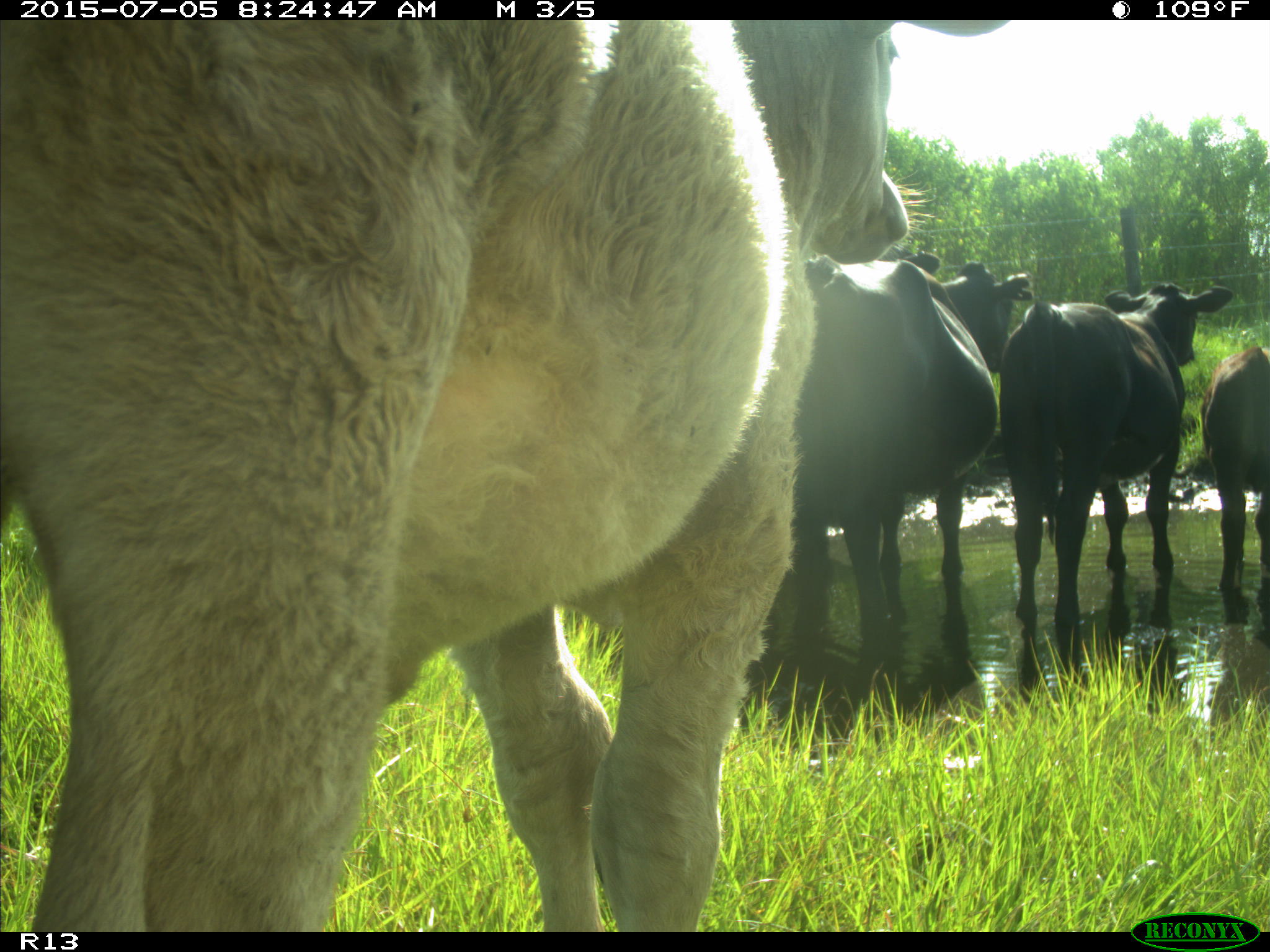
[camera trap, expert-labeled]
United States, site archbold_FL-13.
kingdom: Animalia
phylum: Chordata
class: Mammalia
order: Artiodactyla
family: Bovidae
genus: Bos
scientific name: Bos taurus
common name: domestic cow